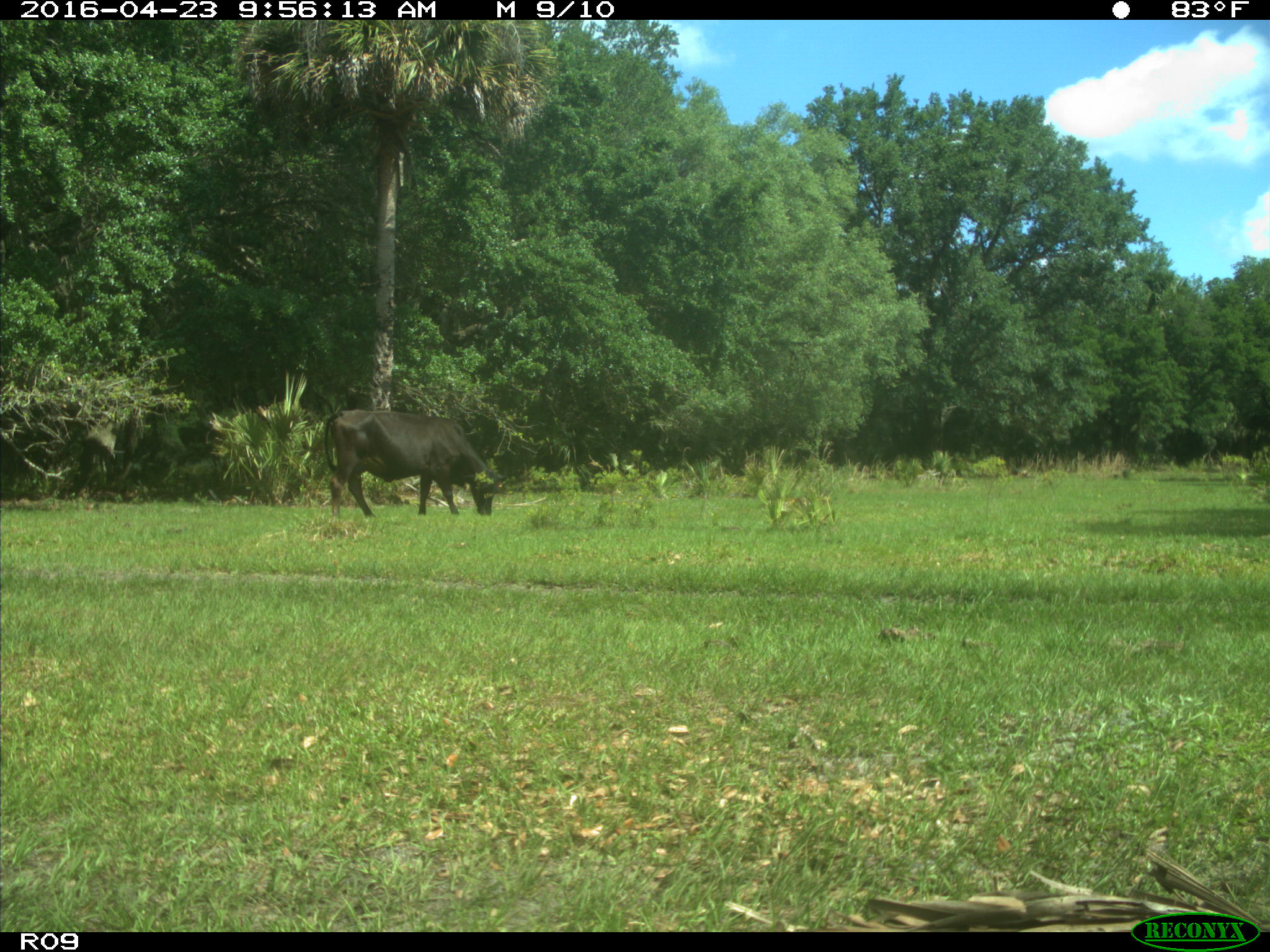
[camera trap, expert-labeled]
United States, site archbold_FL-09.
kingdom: Animalia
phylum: Chordata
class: Mammalia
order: Artiodactyla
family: Bovidae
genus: Bos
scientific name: Bos taurus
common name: domestic cow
Bos taurus (domestic cow).